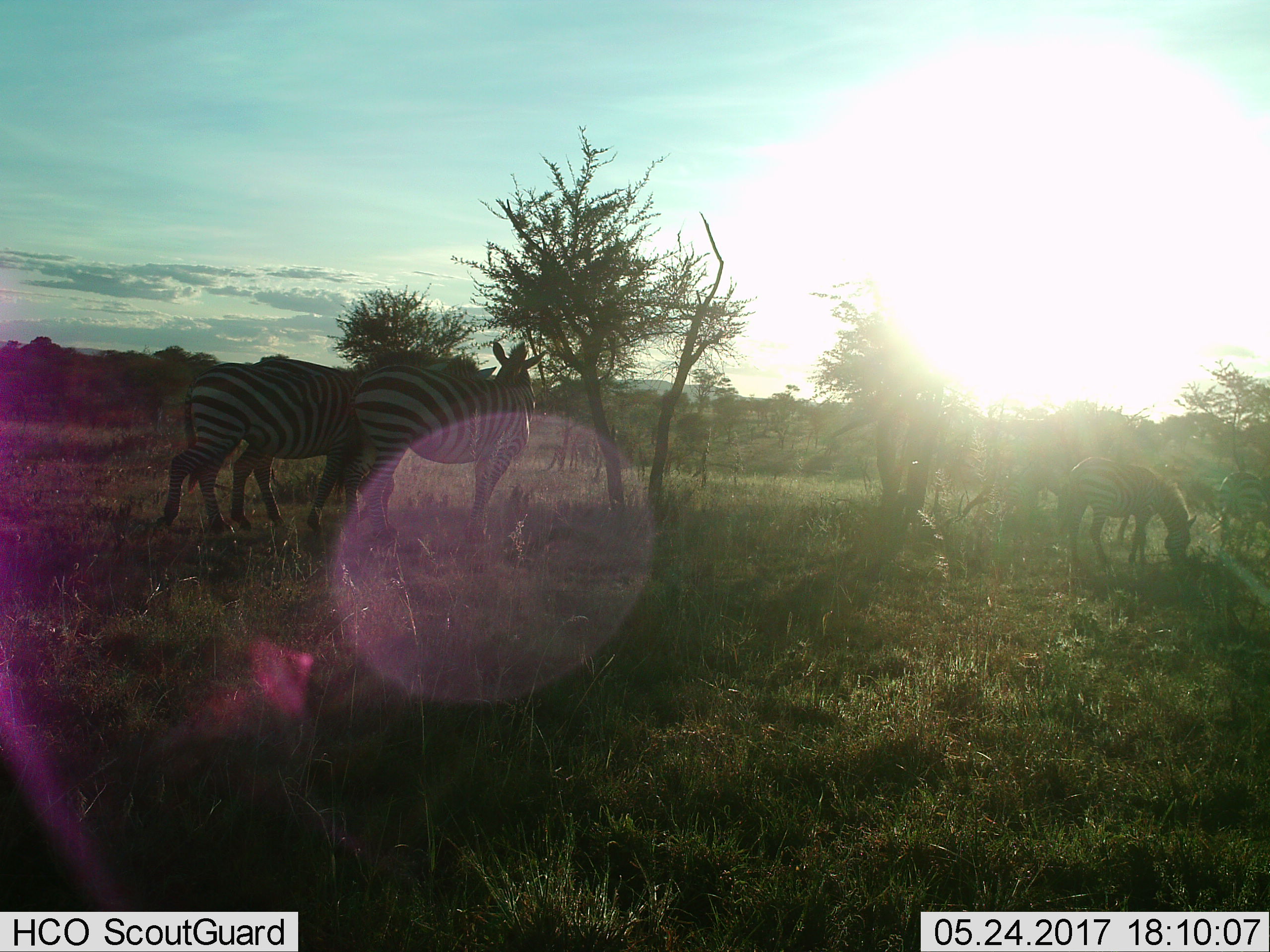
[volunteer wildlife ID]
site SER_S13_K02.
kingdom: Animalia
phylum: Chordata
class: Mammalia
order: Perissodactyla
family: Equidae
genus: Equus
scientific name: Equus quagga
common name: plains zebra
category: zebraplains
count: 4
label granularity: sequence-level